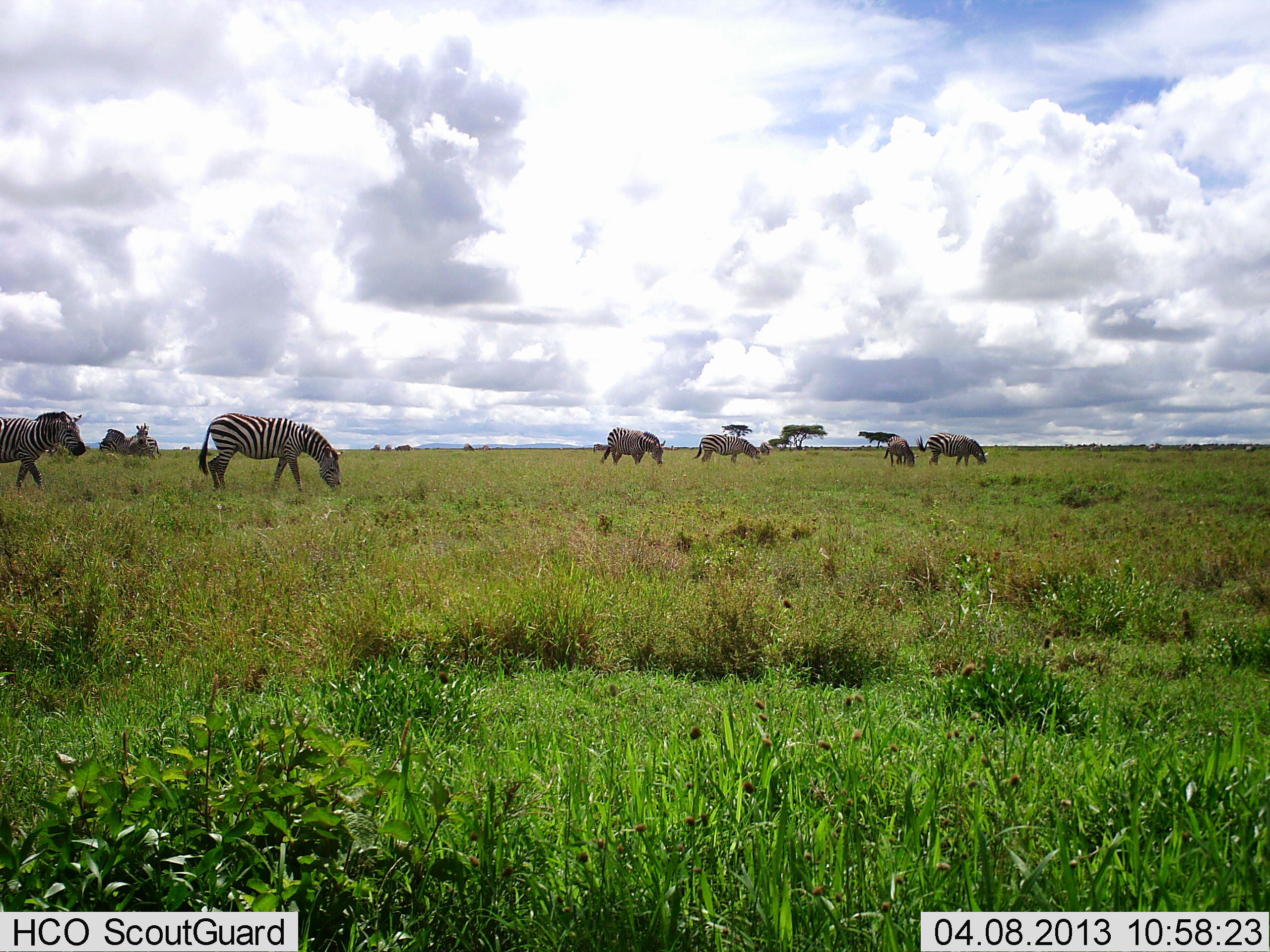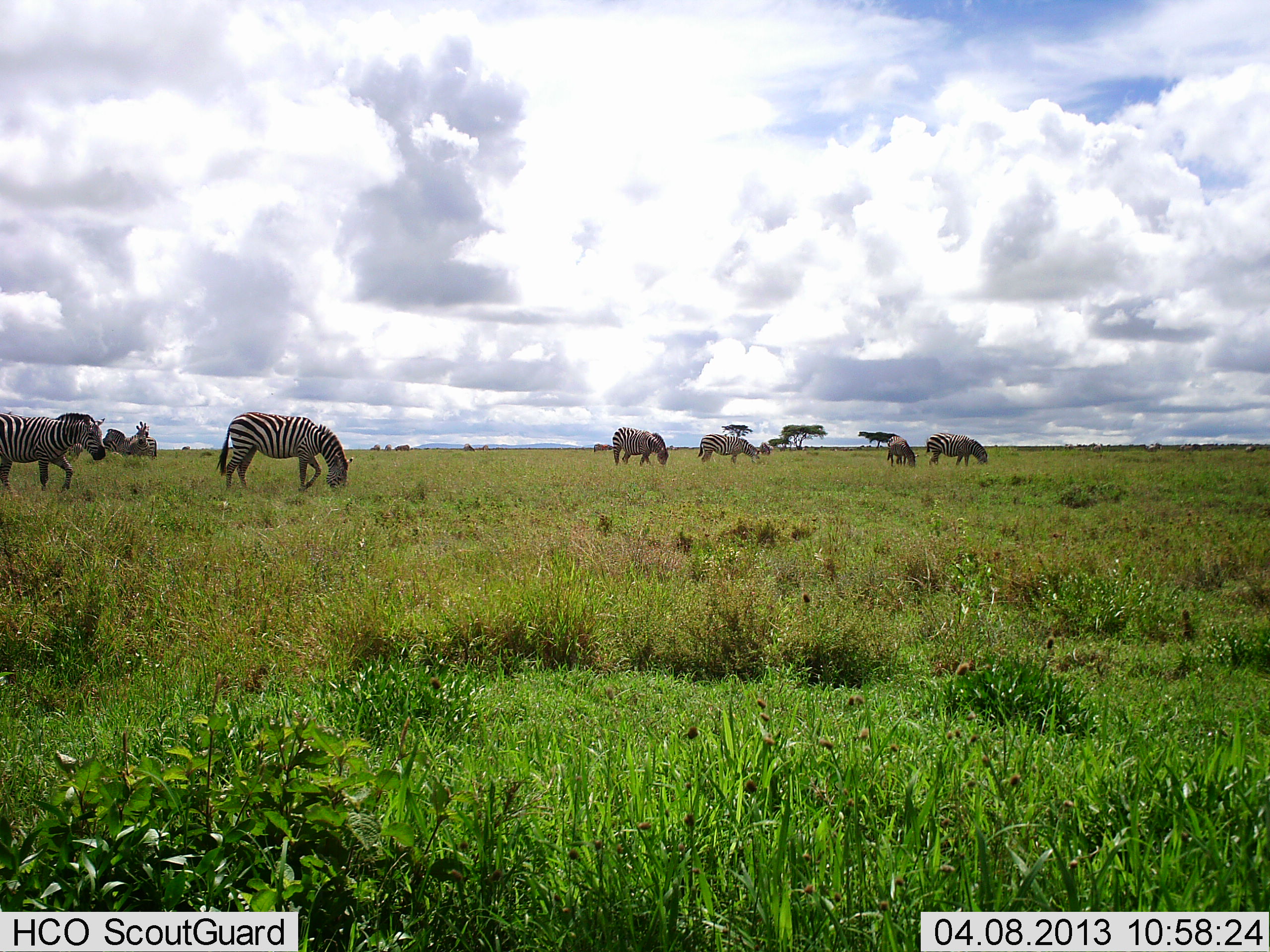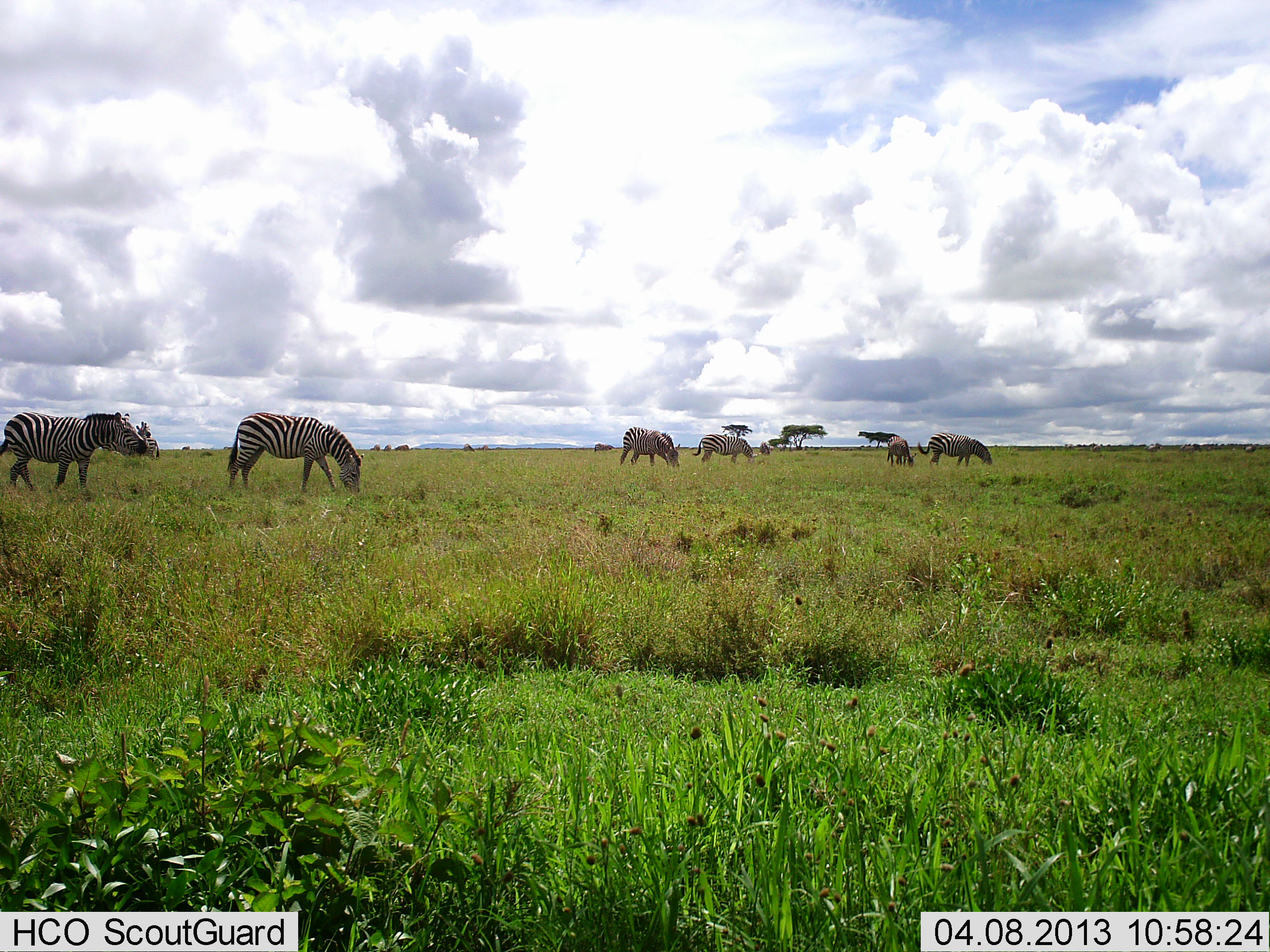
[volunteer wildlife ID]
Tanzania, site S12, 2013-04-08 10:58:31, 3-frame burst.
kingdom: Animalia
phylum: Chordata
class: Mammalia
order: Perissodactyla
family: Equidae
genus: Equus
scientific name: Equus quagga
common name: plains zebra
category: zebra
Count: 7.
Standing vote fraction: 21%.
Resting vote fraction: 0%.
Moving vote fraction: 42%.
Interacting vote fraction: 0%.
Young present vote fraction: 0%.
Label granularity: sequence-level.